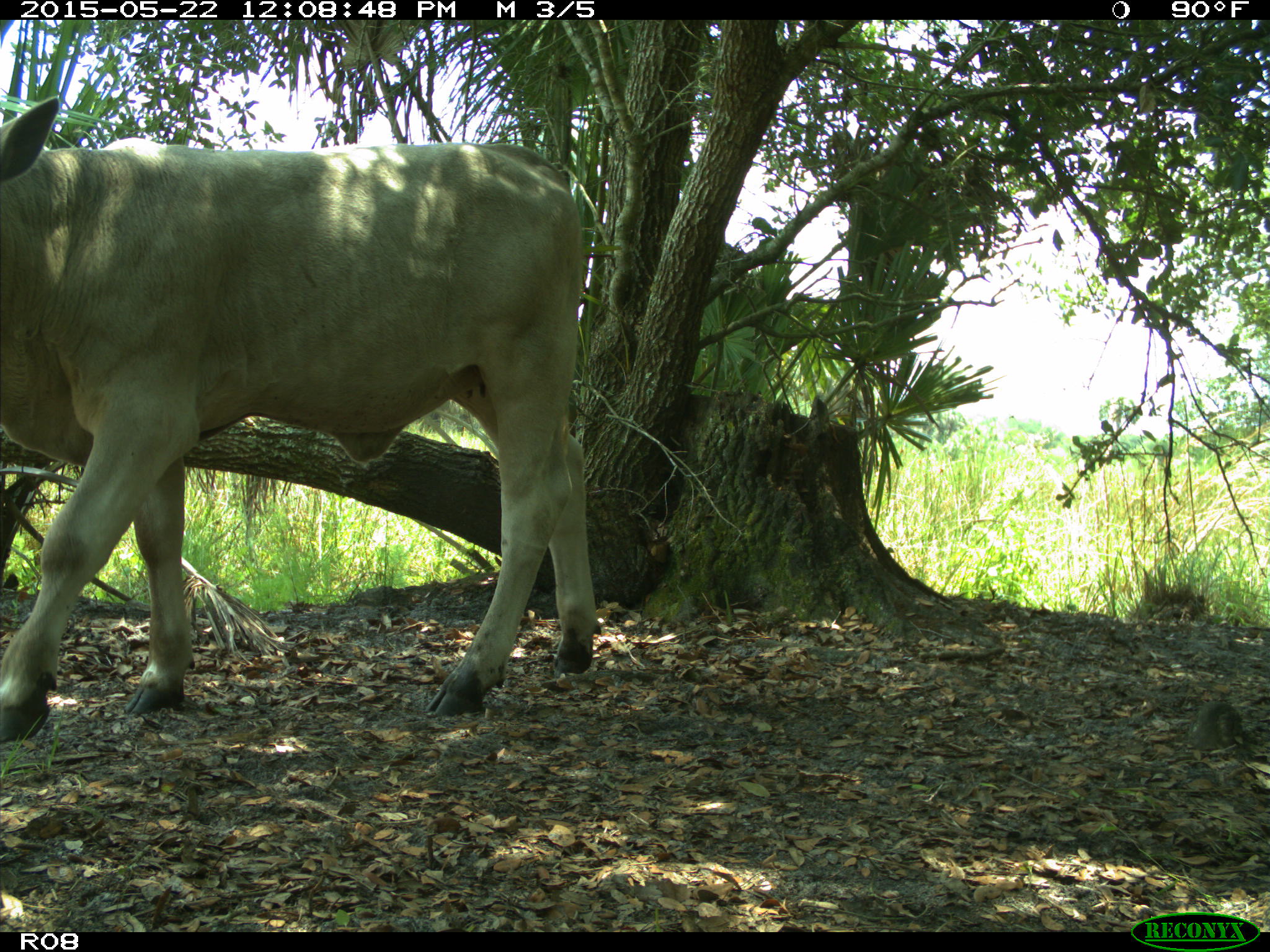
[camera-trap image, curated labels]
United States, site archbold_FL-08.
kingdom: Animalia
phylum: Chordata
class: Mammalia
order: Artiodactyla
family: Bovidae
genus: Bos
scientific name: Bos taurus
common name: domestic cow